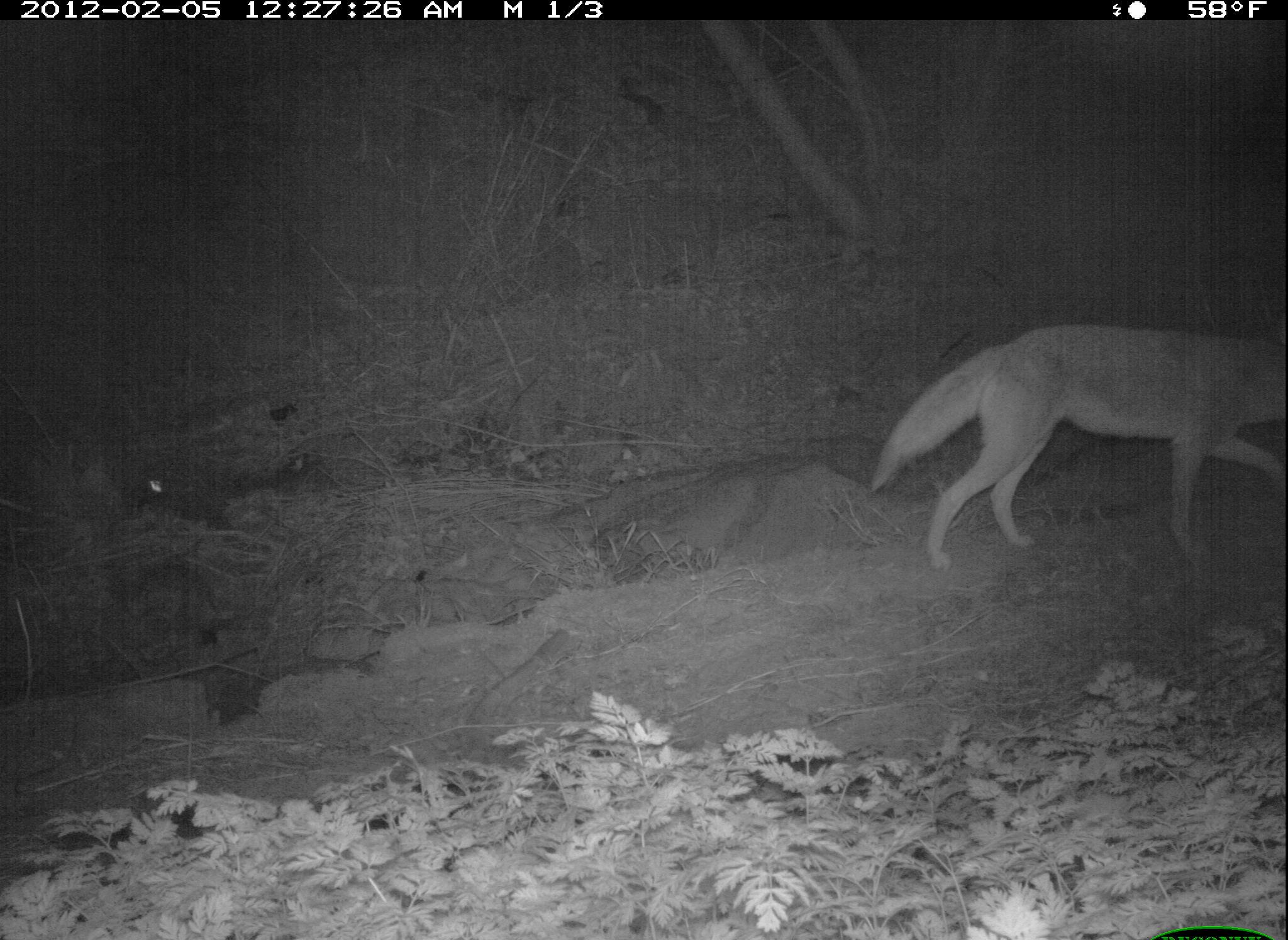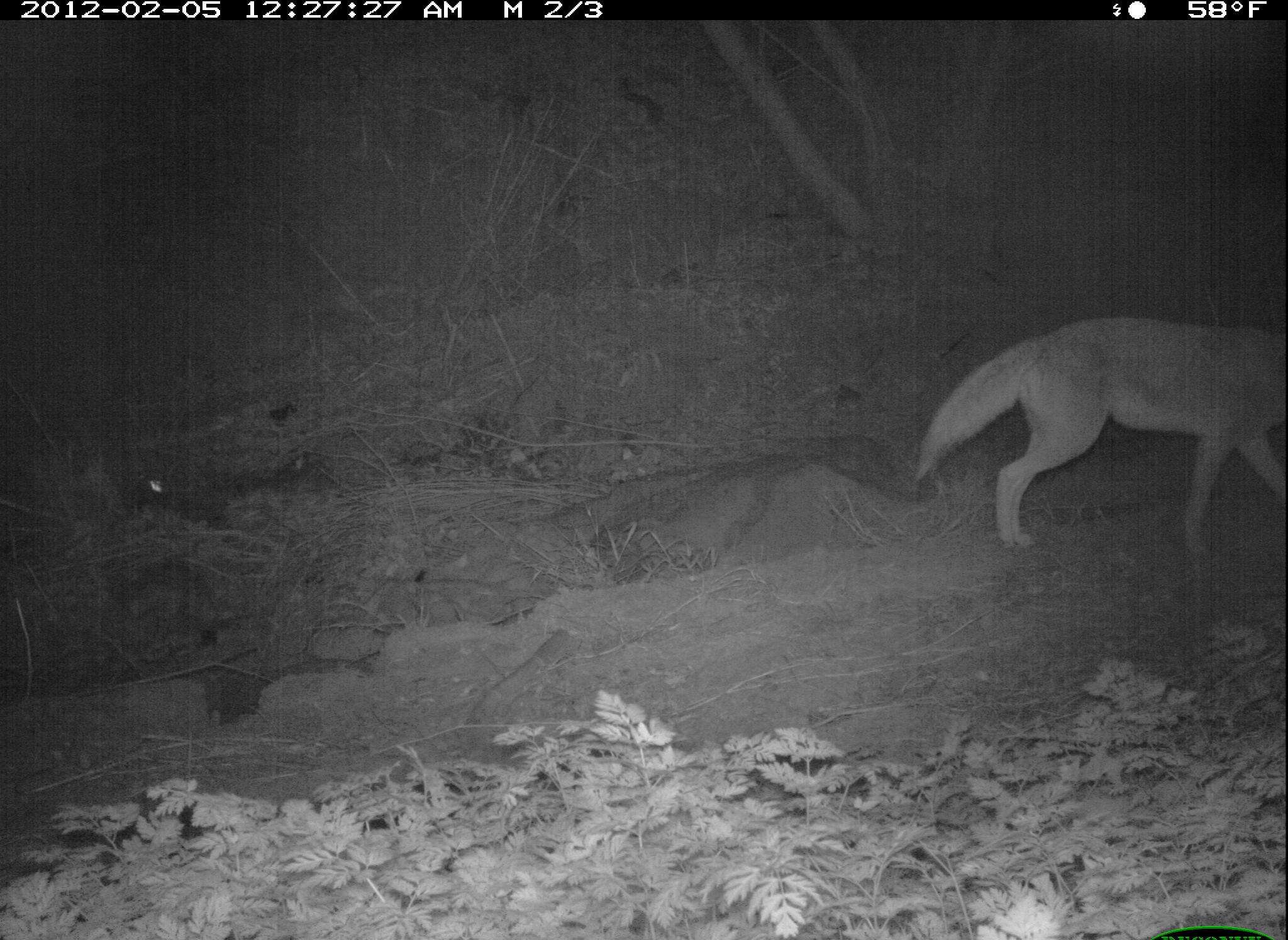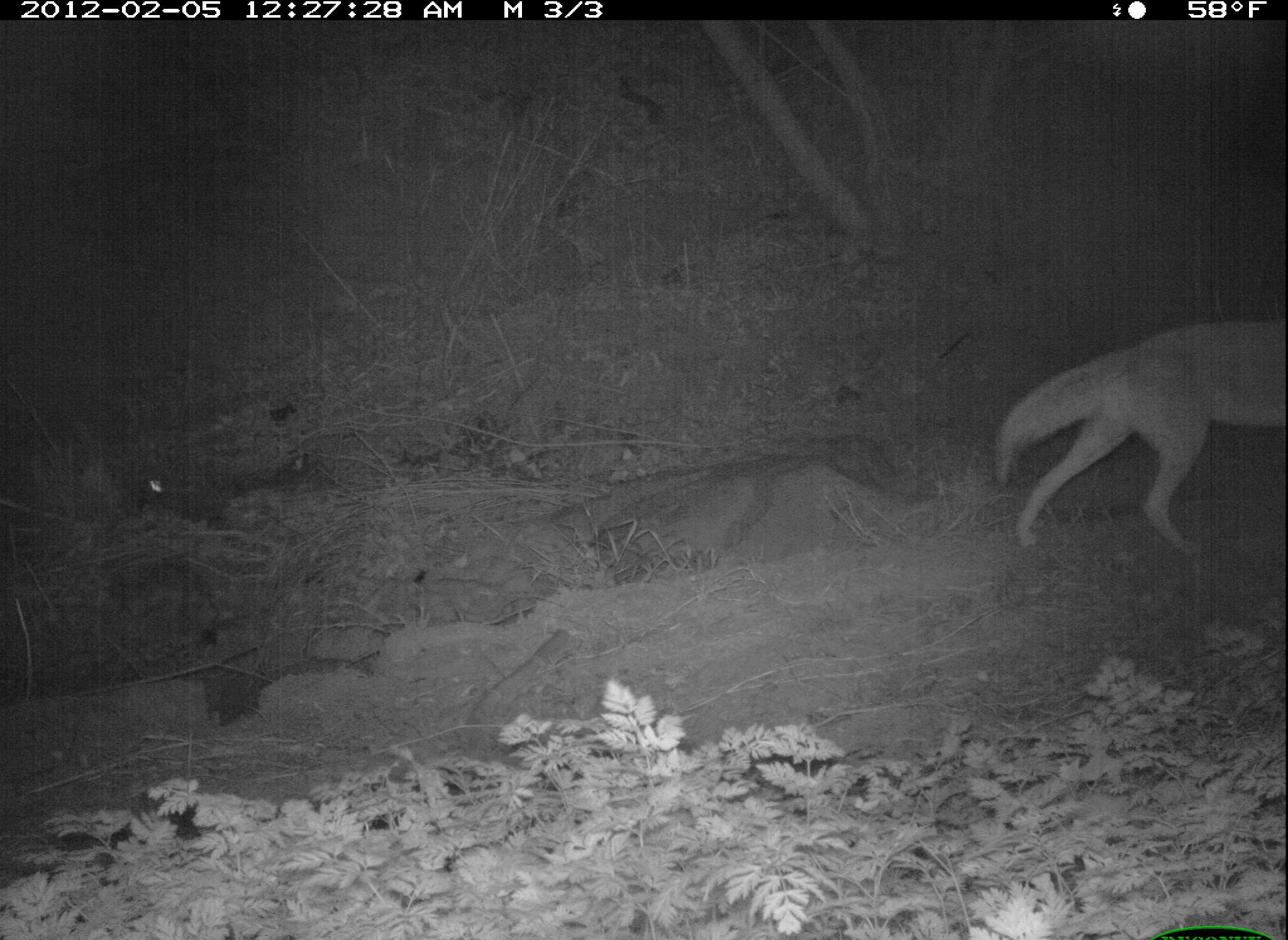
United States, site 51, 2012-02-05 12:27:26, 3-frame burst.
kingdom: Animalia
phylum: Chordata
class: Mammalia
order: Carnivora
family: Canidae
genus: Canis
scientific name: Canis latrans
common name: coyote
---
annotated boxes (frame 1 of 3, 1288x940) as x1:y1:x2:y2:
coyote: 863:317:1283:564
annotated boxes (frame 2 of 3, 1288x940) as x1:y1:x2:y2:
coyote: 911:303:1283:561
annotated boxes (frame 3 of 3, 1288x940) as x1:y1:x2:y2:
coyote: 987:301:1286:556